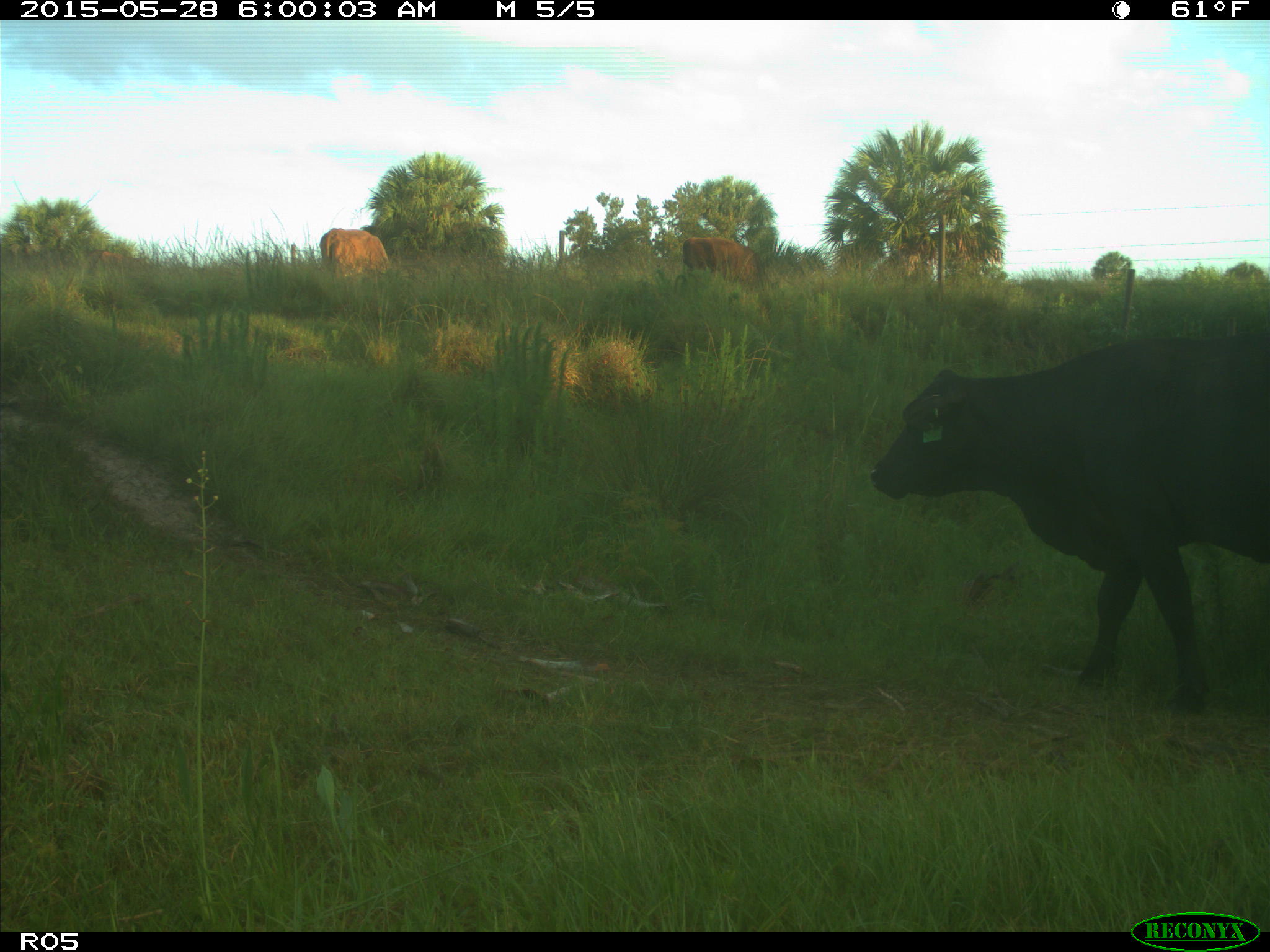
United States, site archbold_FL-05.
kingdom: Animalia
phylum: Chordata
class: Mammalia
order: Artiodactyla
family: Bovidae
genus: Bos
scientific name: Bos taurus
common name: domestic cow